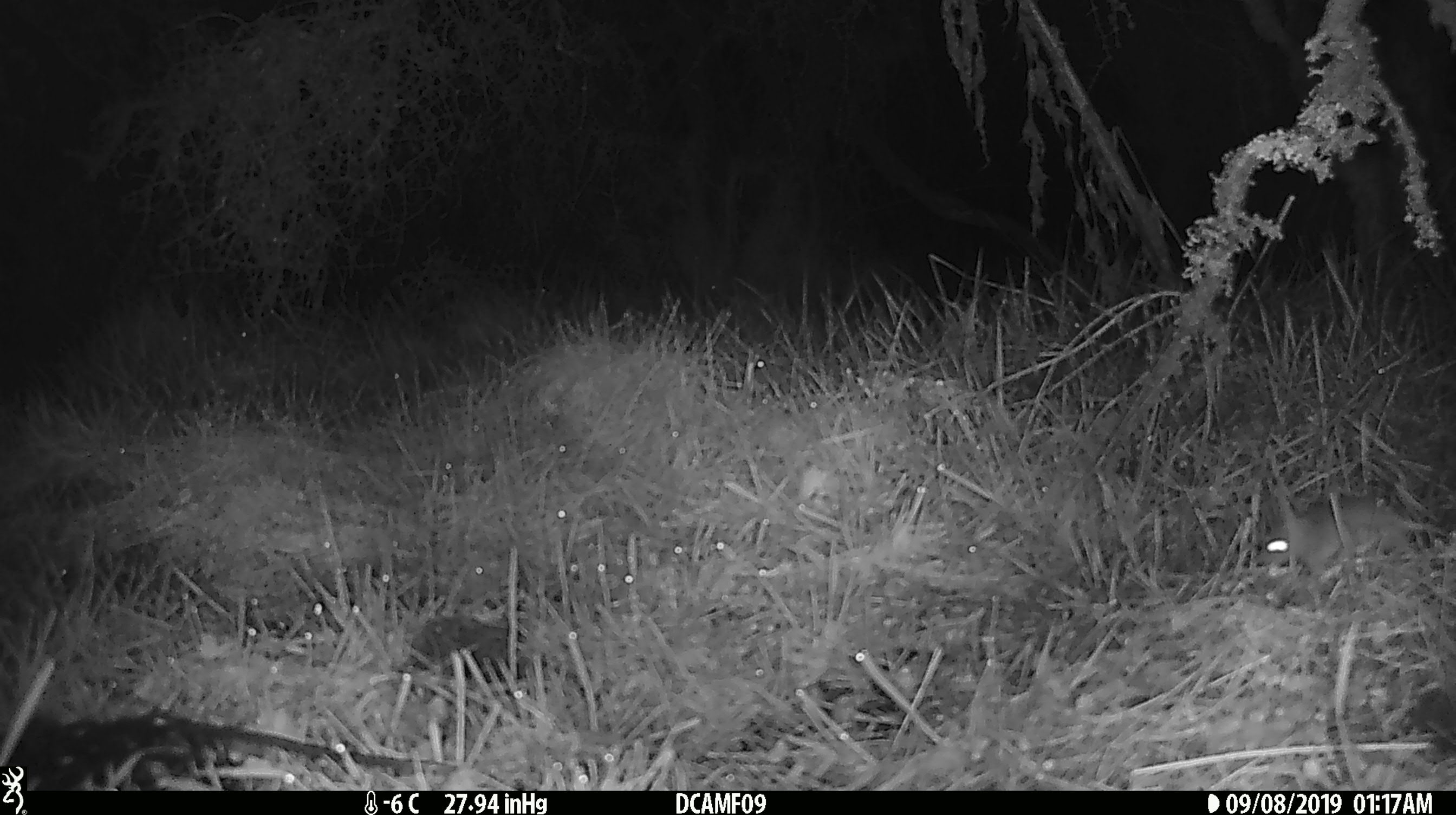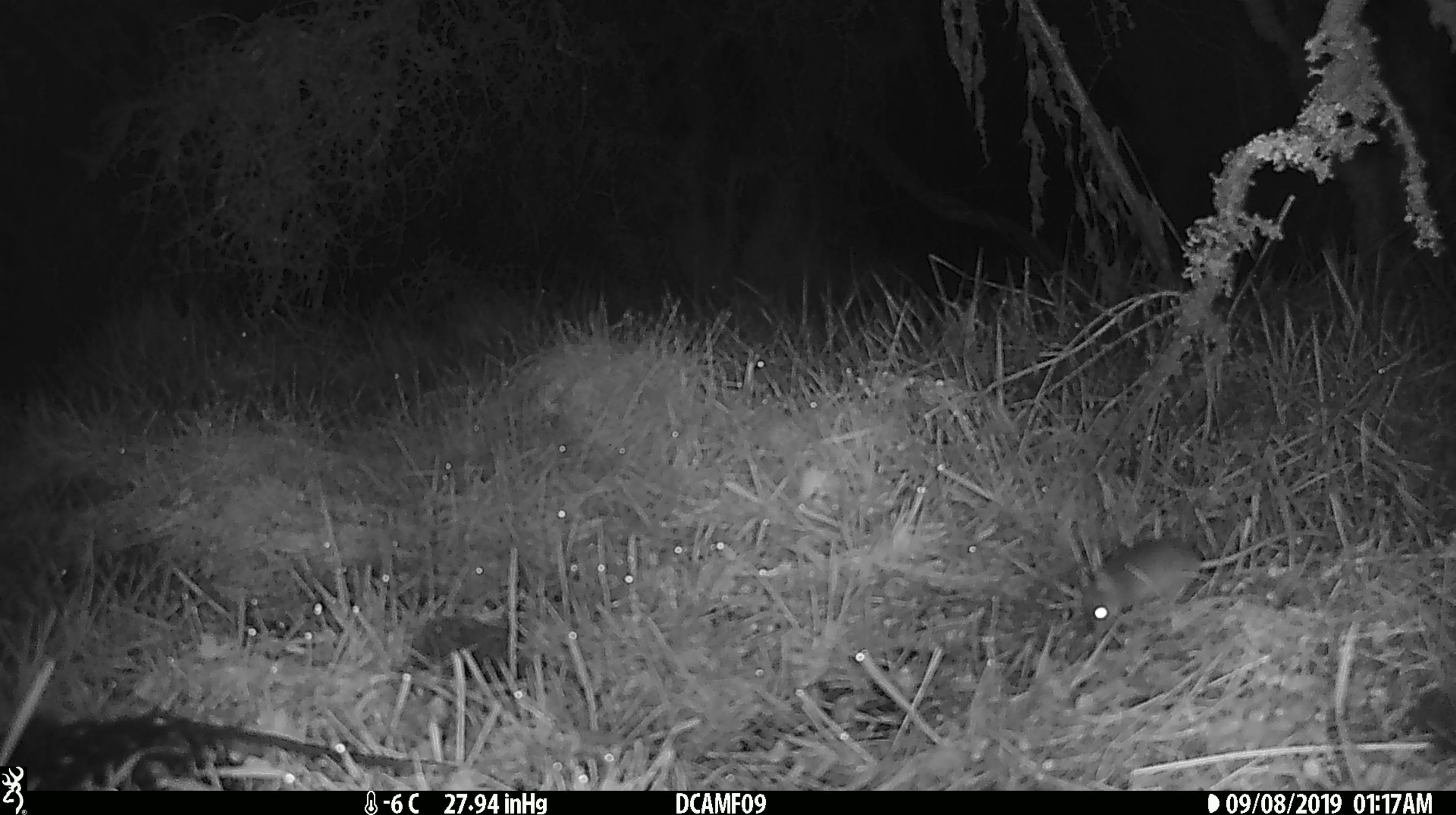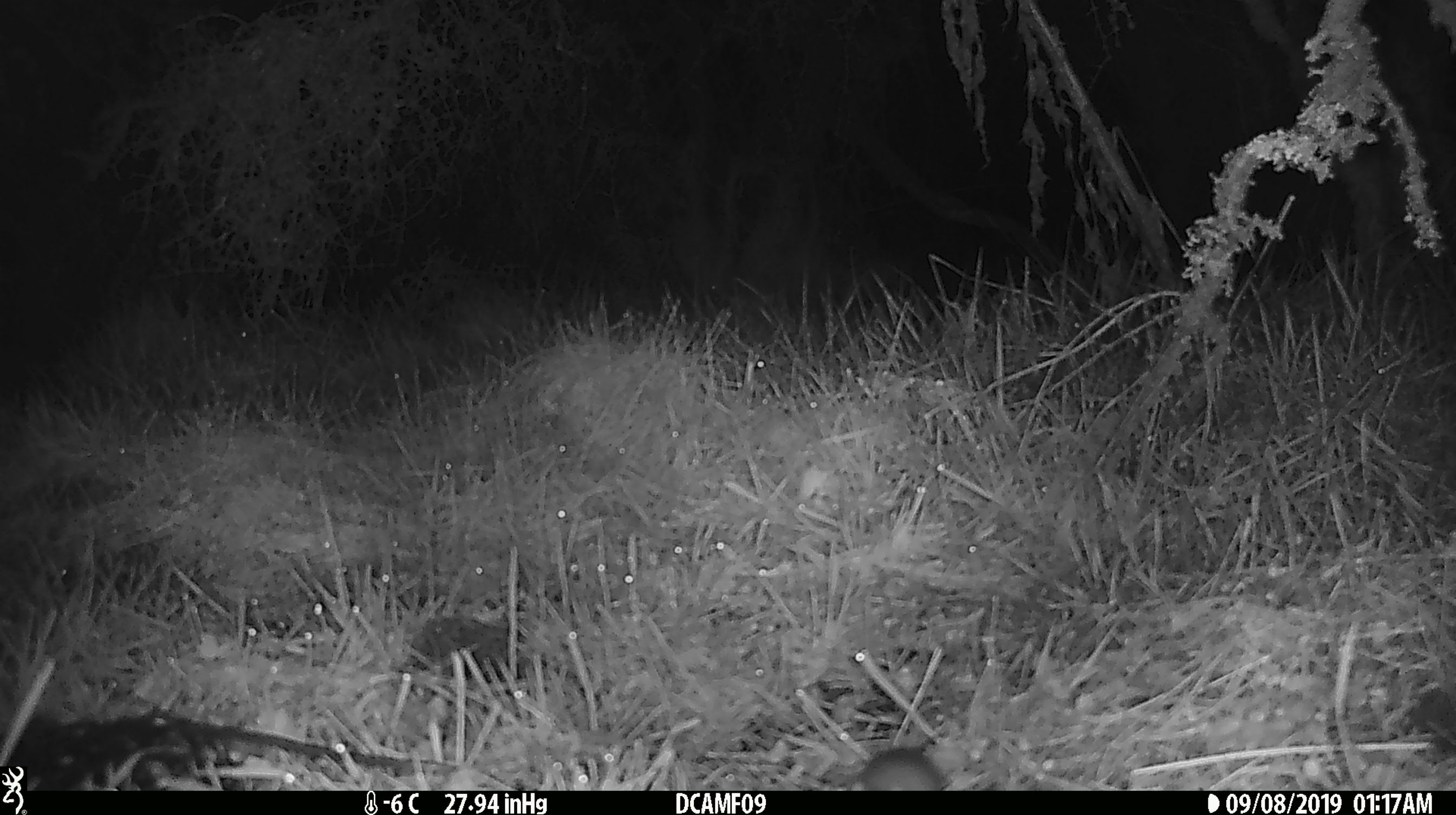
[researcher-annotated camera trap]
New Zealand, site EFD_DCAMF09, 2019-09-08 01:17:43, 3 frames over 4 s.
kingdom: Animalia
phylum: Chordata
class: Mammalia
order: Rodentia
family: Muridae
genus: Mus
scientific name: Mus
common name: mouse